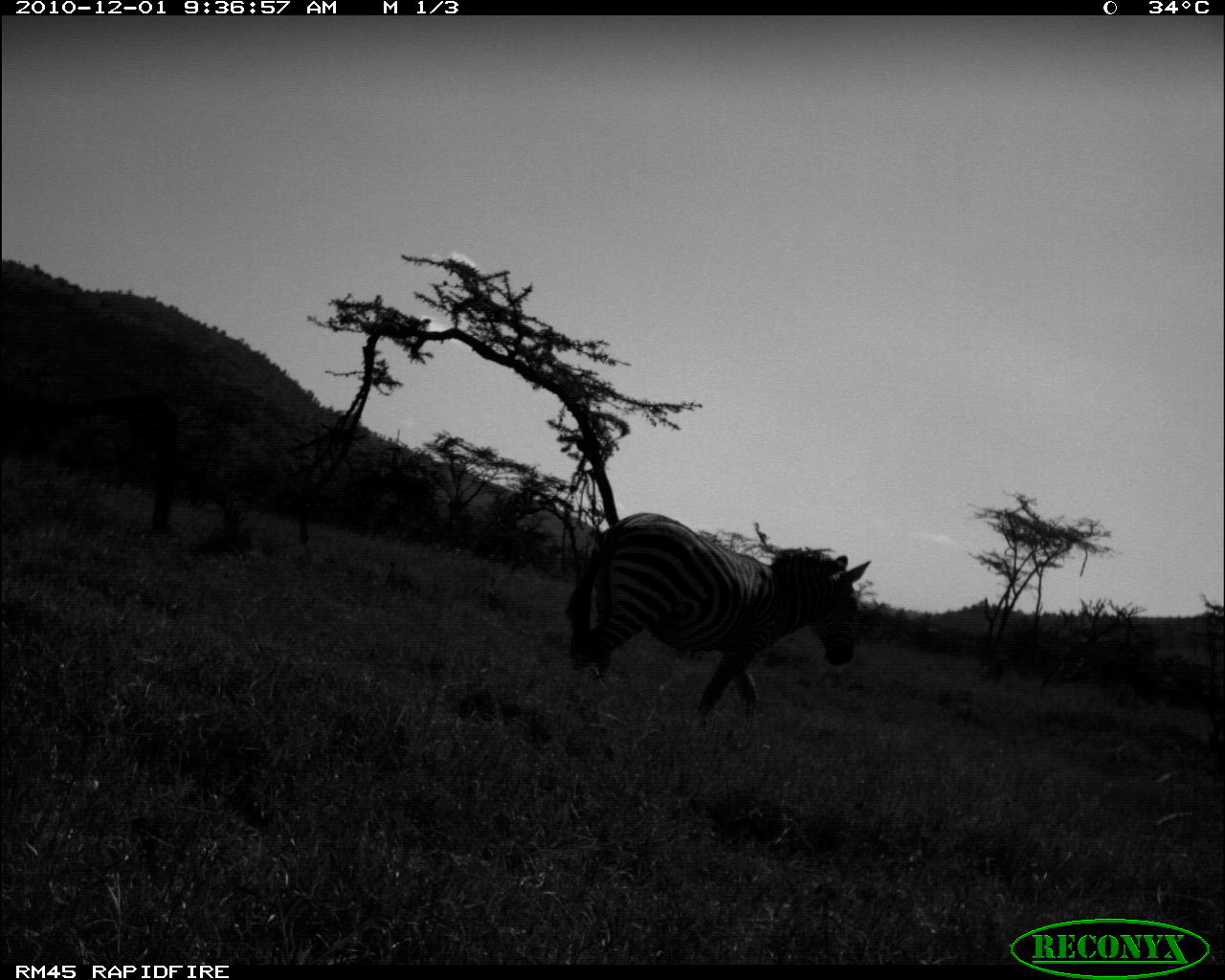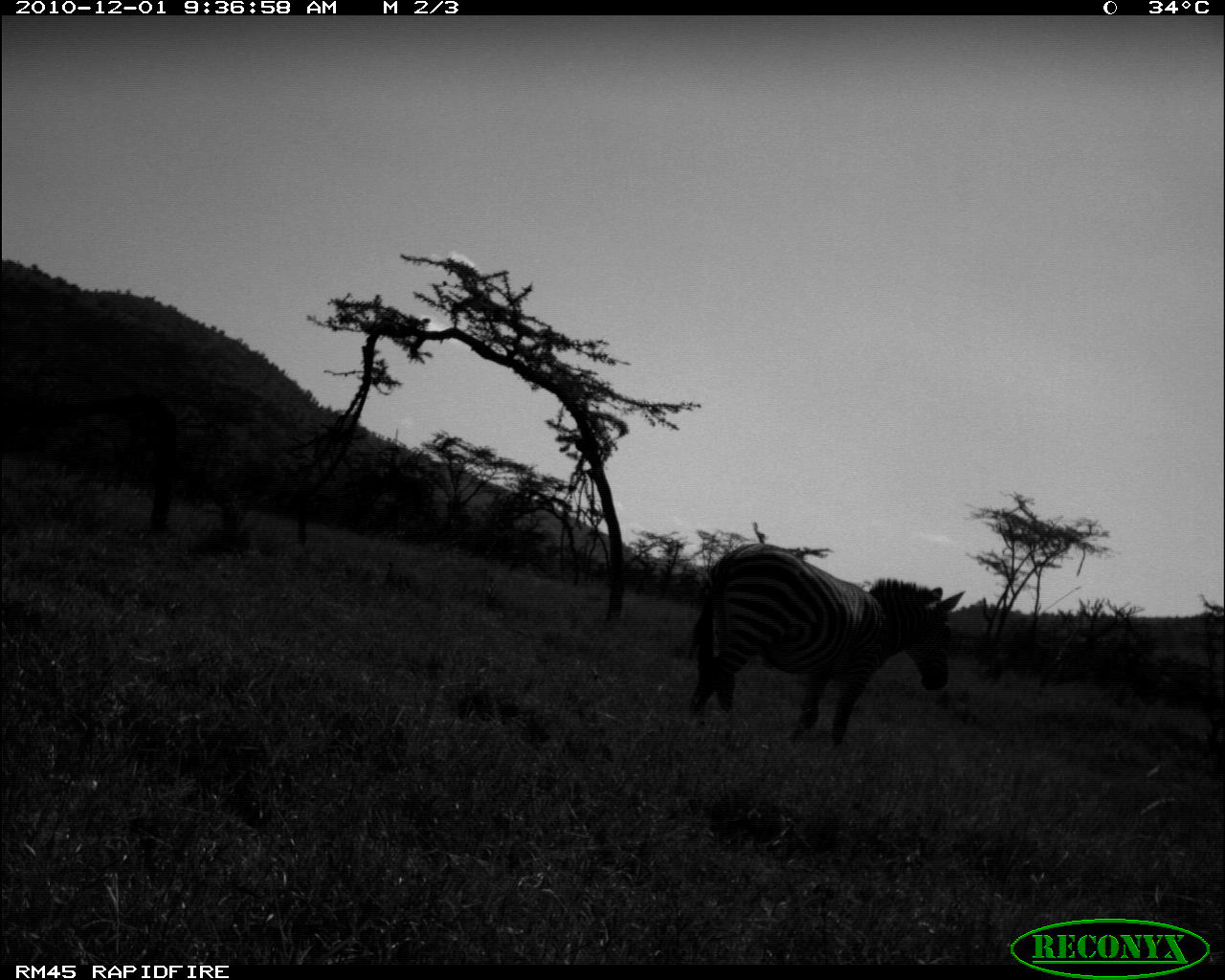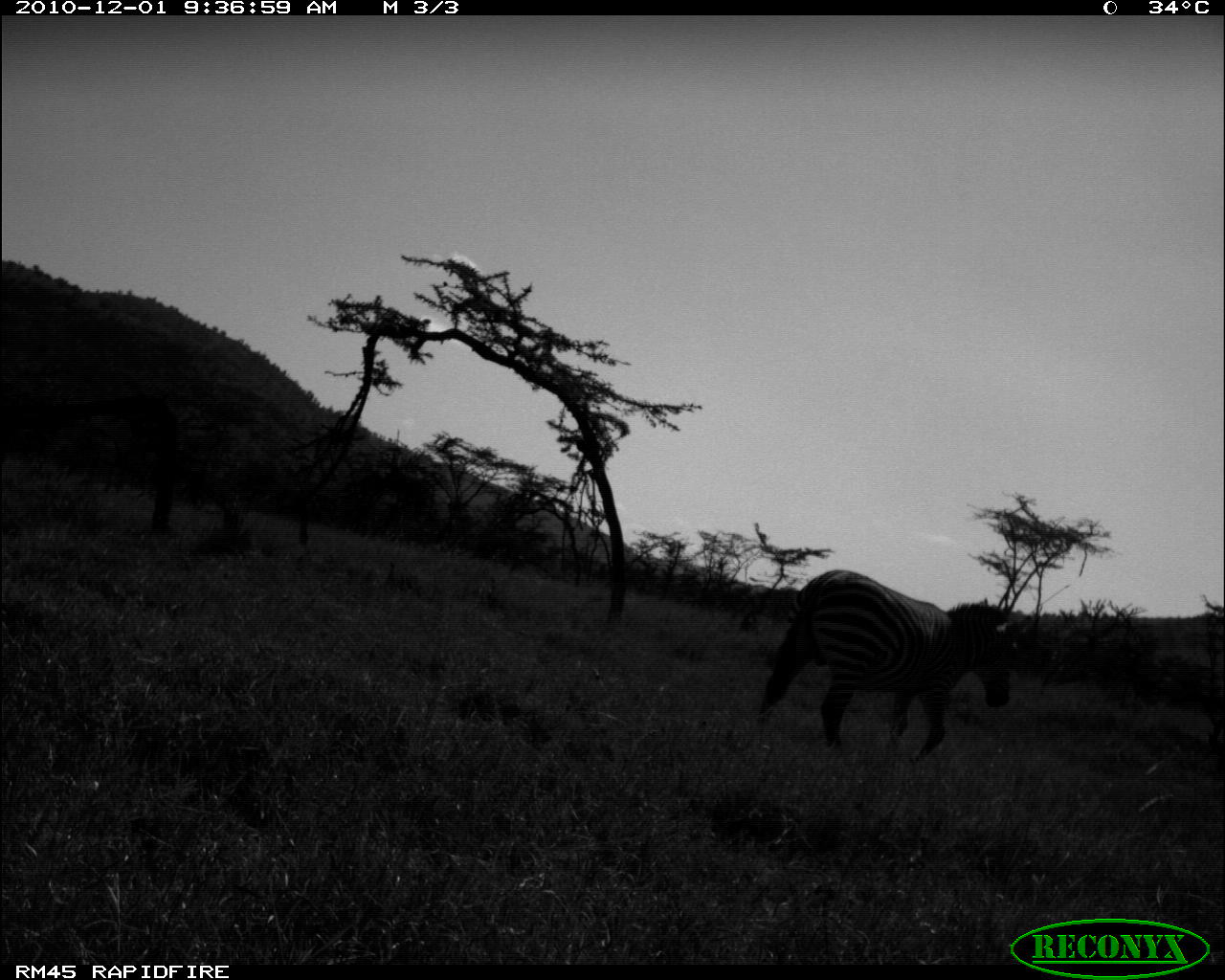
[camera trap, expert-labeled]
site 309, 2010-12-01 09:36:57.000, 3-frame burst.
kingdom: Animalia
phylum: Chordata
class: Mammalia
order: Perissodactyla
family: Equidae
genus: Equus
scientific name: Equus quagga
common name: plains zebra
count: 1